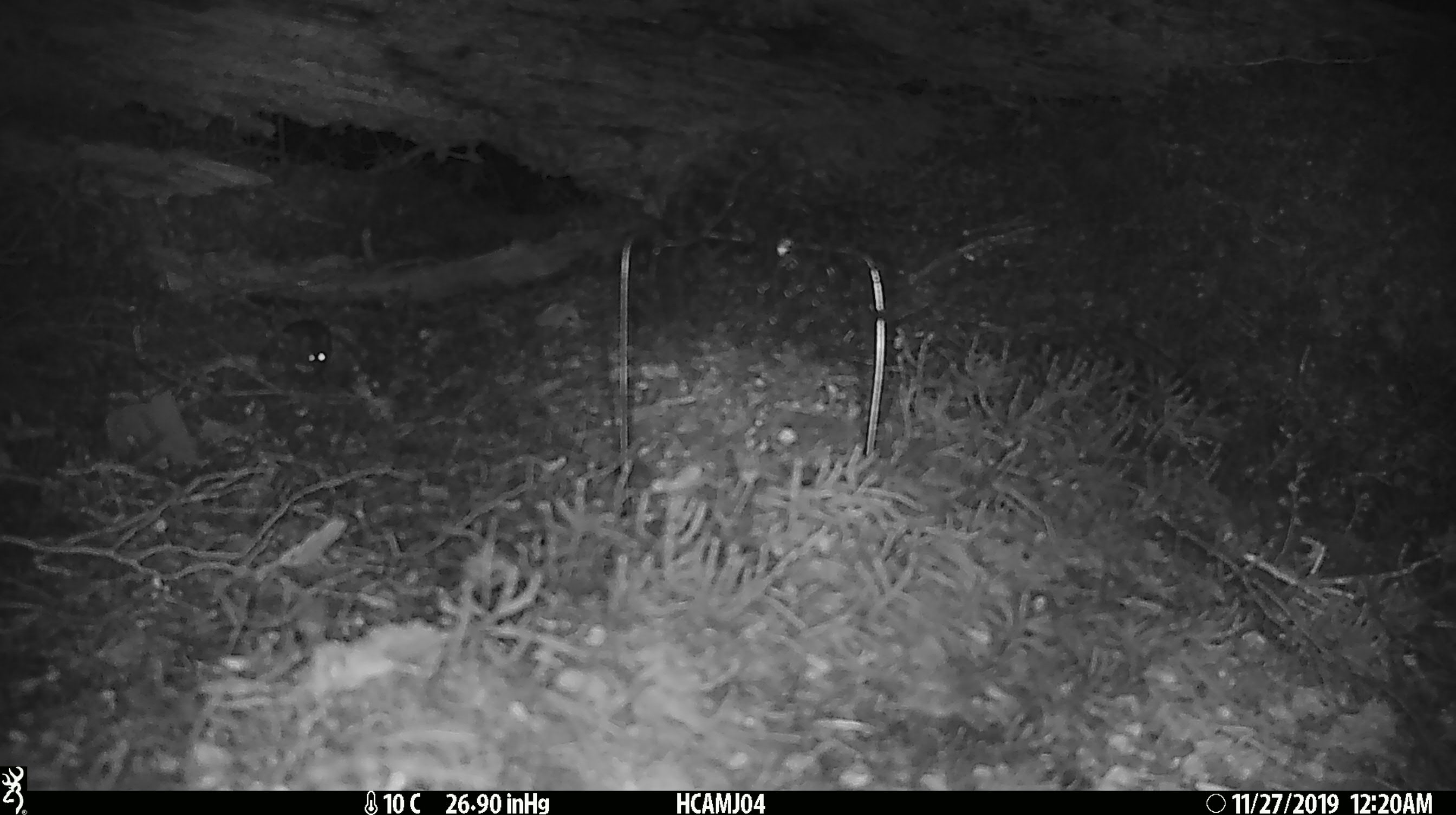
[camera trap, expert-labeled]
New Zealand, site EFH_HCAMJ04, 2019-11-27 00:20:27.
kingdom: Animalia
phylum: Chordata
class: Mammalia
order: Rodentia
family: Muridae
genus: Mus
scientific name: Mus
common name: mouse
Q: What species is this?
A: Mouse (Mus).